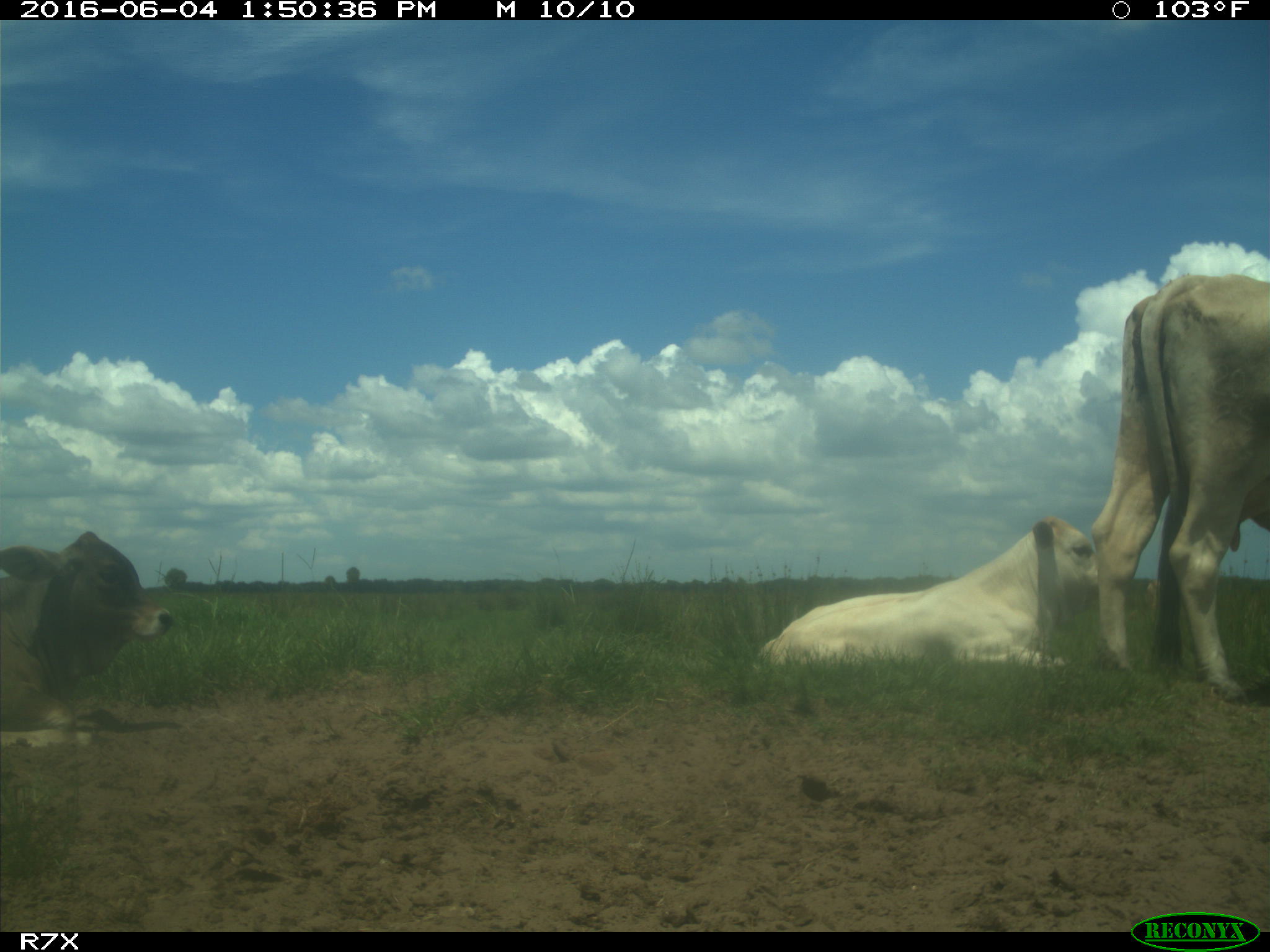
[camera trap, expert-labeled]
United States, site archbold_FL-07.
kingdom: Animalia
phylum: Chordata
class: Mammalia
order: Artiodactyla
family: Bovidae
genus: Bos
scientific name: Bos taurus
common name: domestic cow